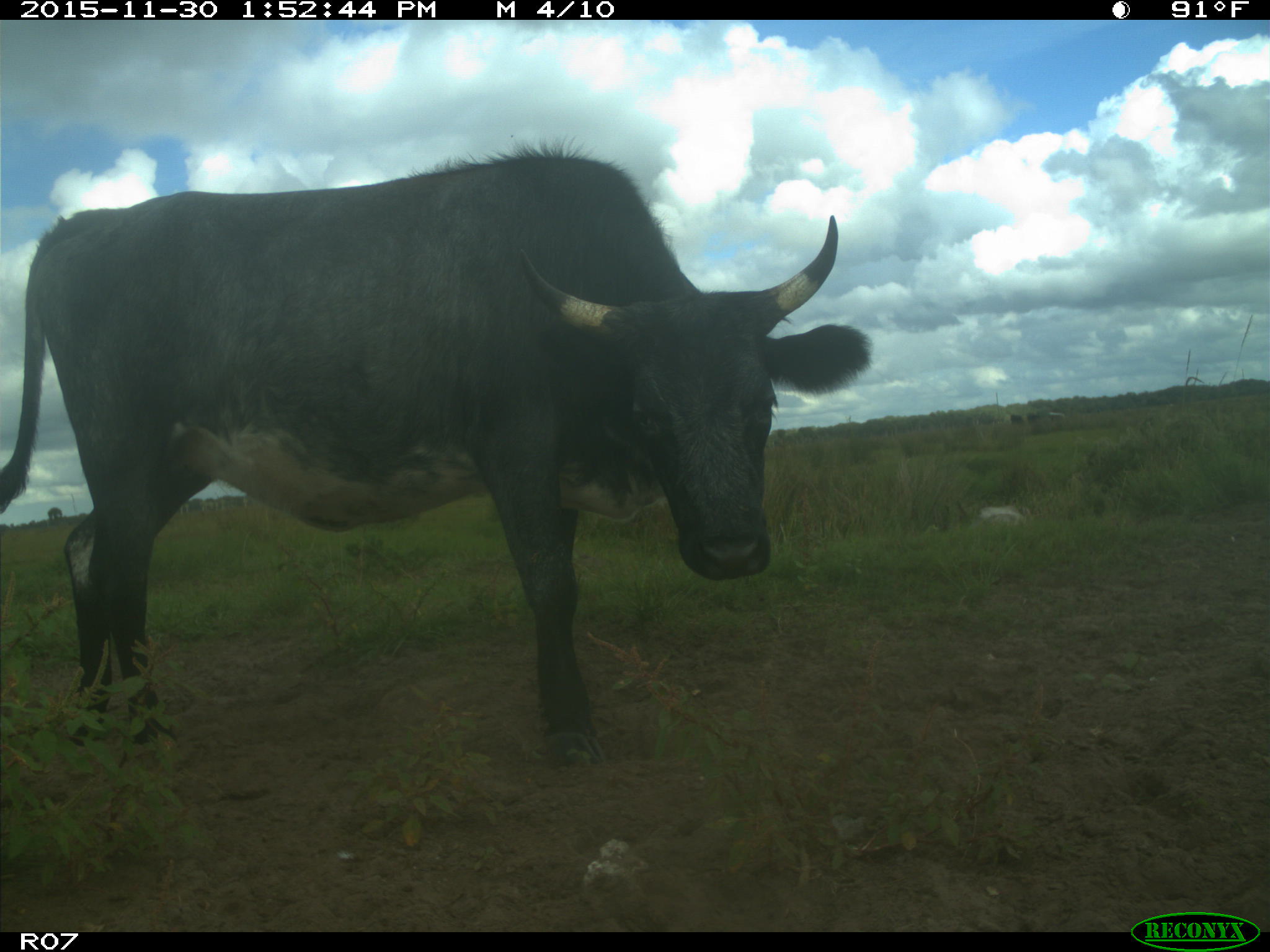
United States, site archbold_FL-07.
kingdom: Animalia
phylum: Chordata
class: Mammalia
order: Artiodactyla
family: Bovidae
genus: Bos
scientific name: Bos taurus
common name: domestic cow